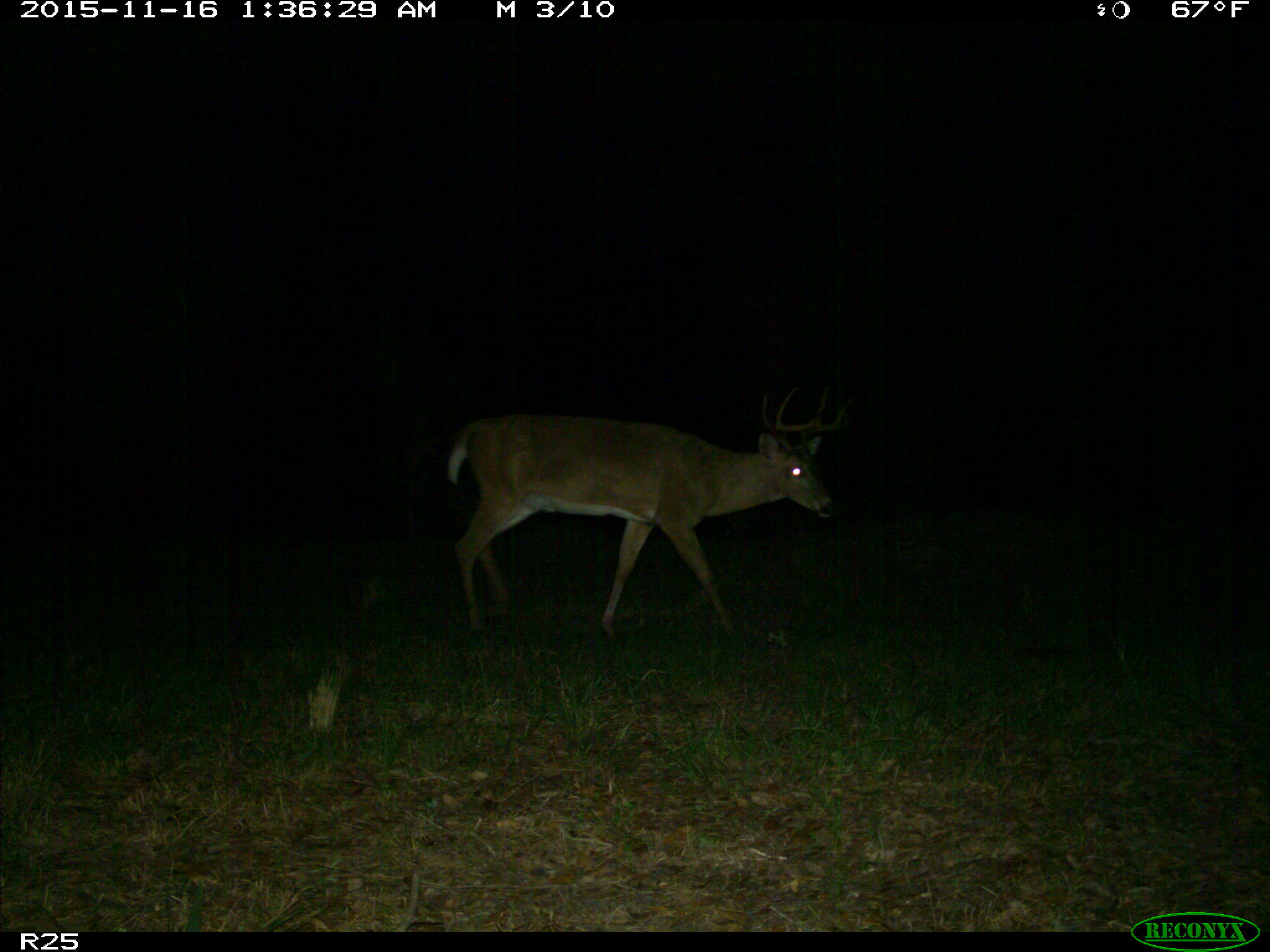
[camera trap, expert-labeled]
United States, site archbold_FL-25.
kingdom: Animalia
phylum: Chordata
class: Mammalia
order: Artiodactyla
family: Cervidae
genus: Odocoileus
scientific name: Odocoileus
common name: deer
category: unidentified deer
Unidentified deer (deer) (Odocoileus).